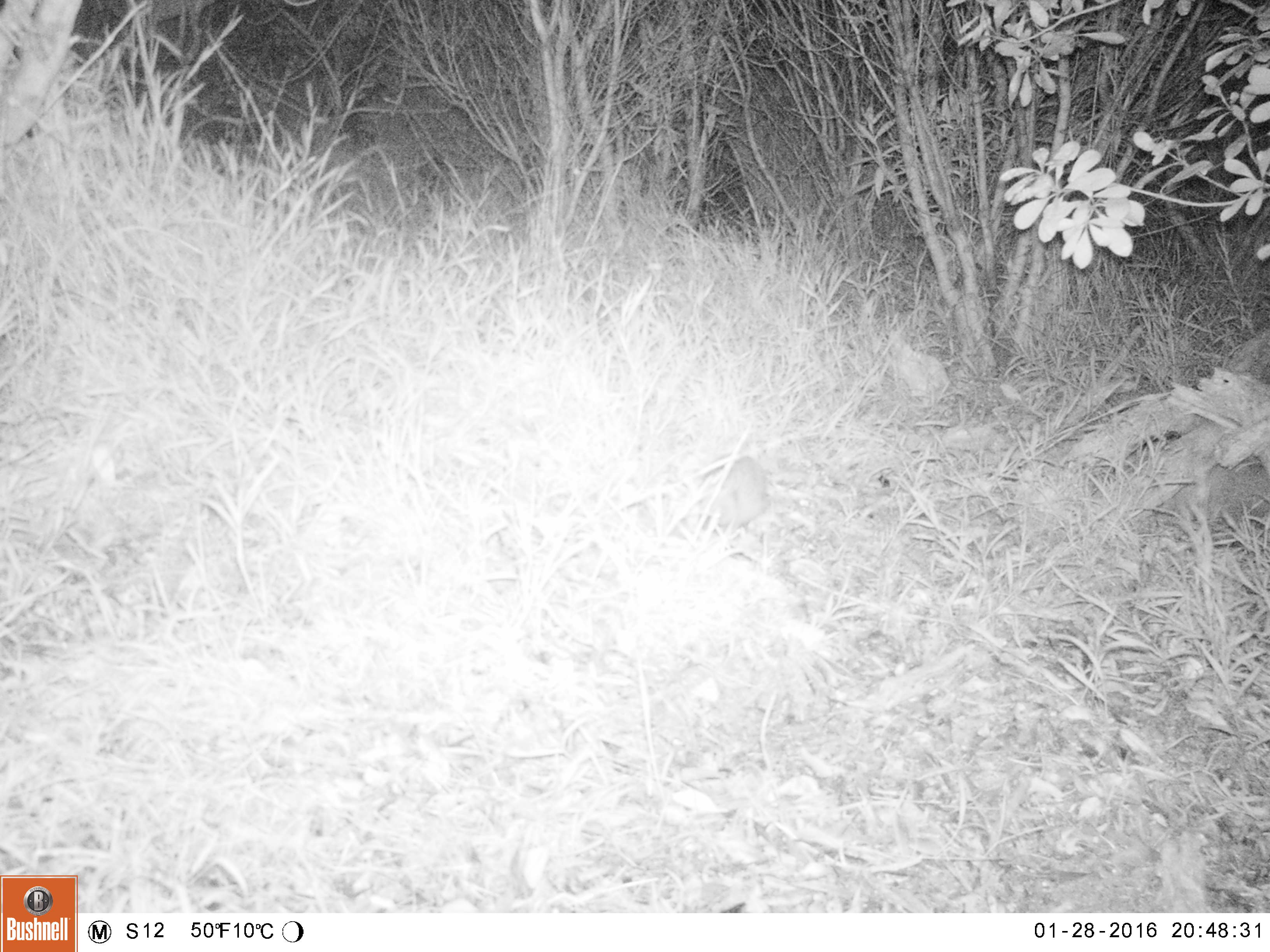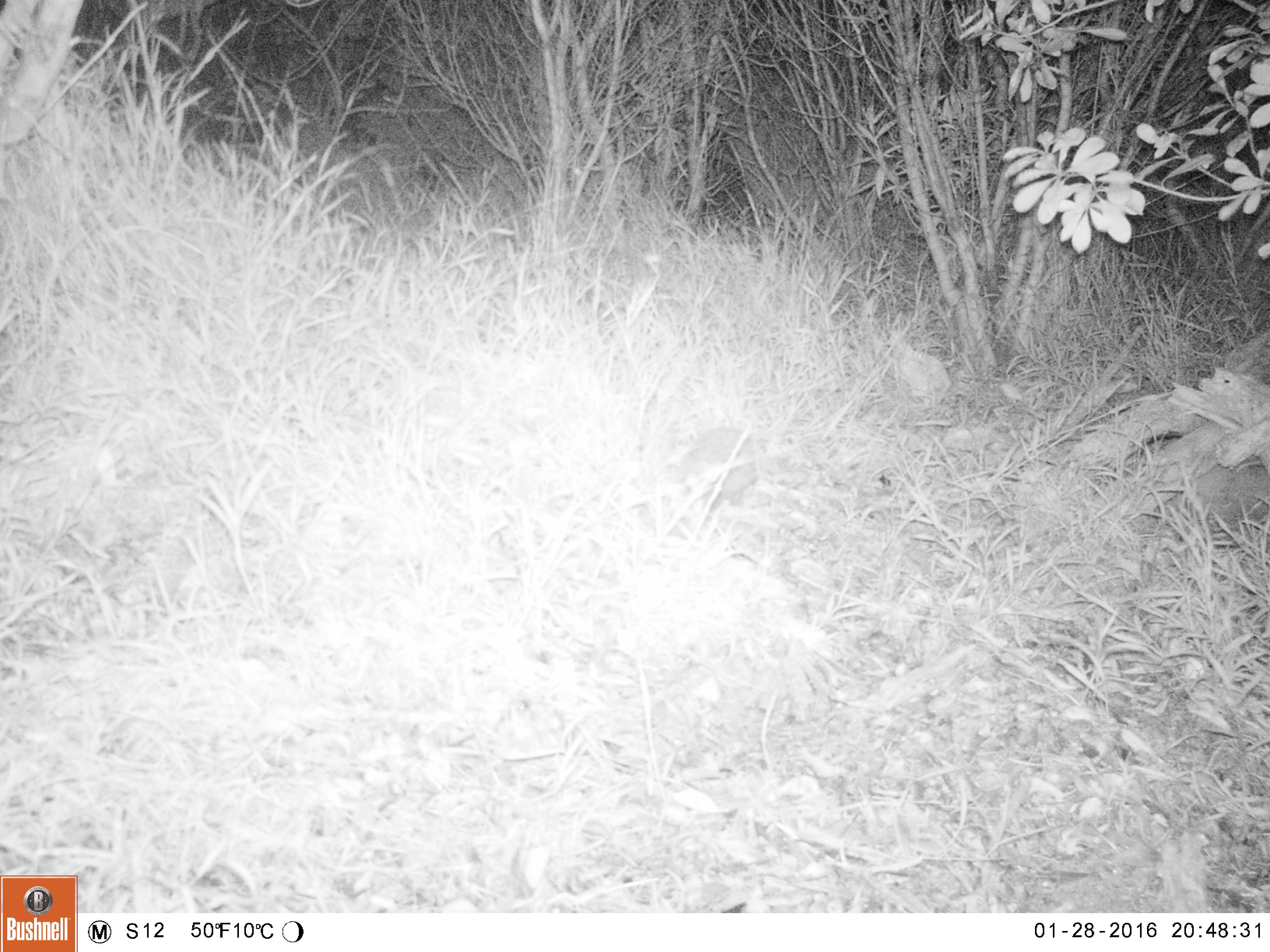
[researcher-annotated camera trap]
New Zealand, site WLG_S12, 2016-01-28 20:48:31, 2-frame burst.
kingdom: Animalia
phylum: Chordata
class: Mammalia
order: Eulipotyphla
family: Erinaceidae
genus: Erinaceus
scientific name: Erinaceus europaeus europaeus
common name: european hedgehog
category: hedgehog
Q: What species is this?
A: Hedgehog (european hedgehog) (Erinaceus europaeus europaeus).